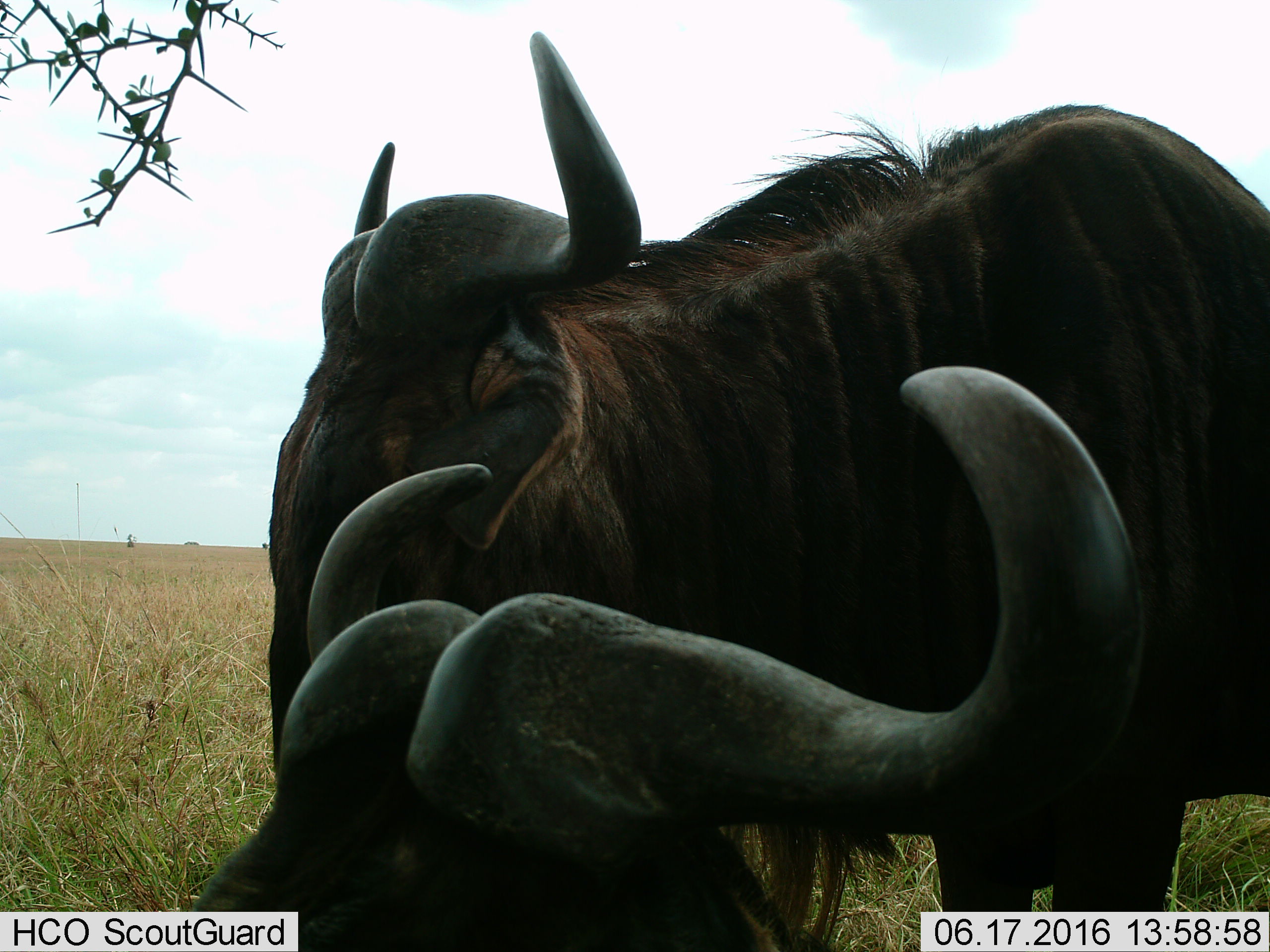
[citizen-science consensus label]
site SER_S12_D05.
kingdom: Animalia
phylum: Chordata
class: Mammalia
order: Artiodactyla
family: Bovidae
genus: Connochaetes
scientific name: Connochaetes taurinus taurinus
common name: blue wildebeest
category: wildebeestblue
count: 2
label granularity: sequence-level